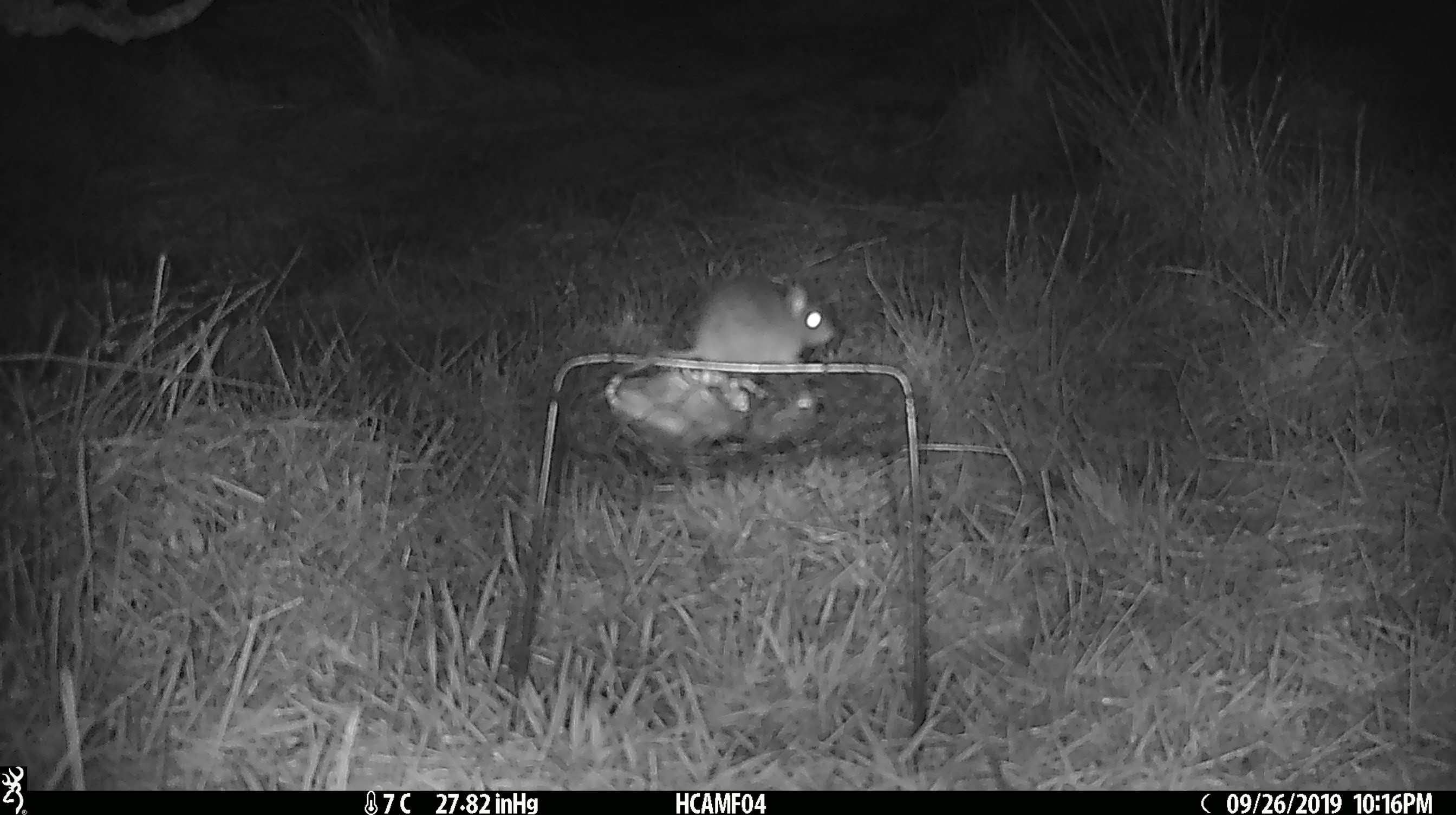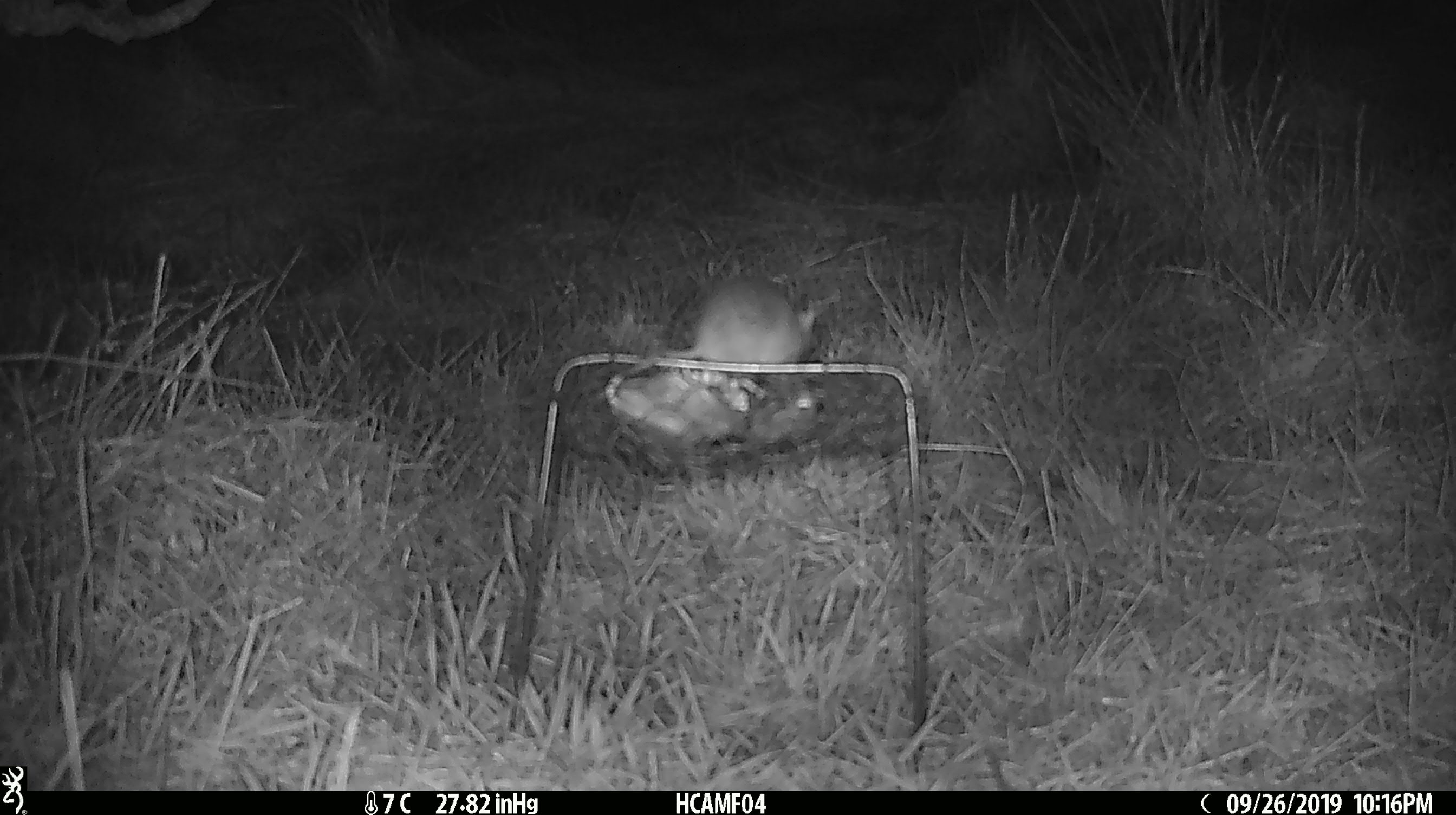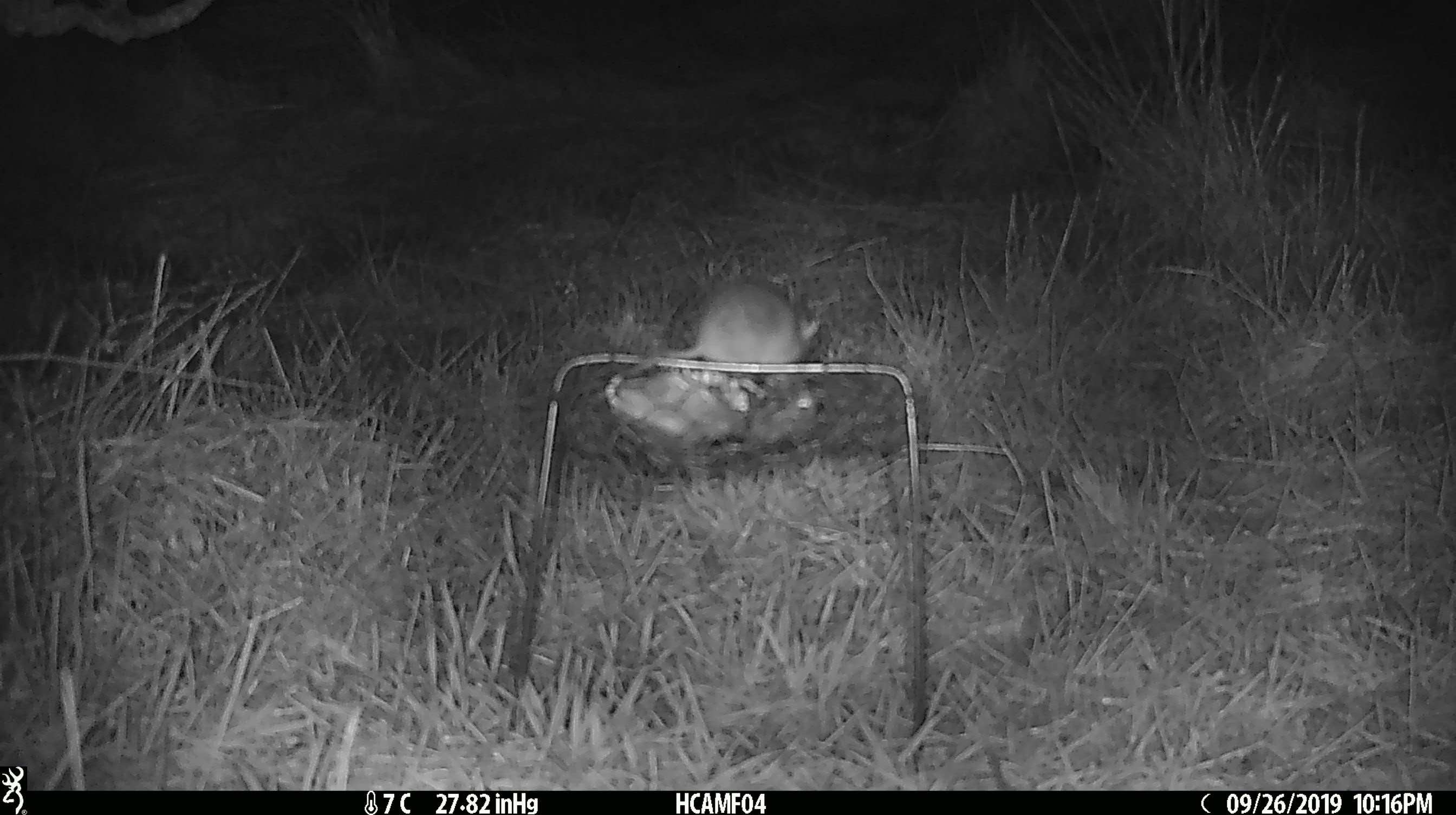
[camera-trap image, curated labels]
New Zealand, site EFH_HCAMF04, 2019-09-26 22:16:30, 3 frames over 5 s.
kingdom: Animalia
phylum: Chordata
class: Mammalia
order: Rodentia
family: Muridae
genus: Mus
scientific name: Mus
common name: mouse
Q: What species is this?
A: Mouse (Mus).